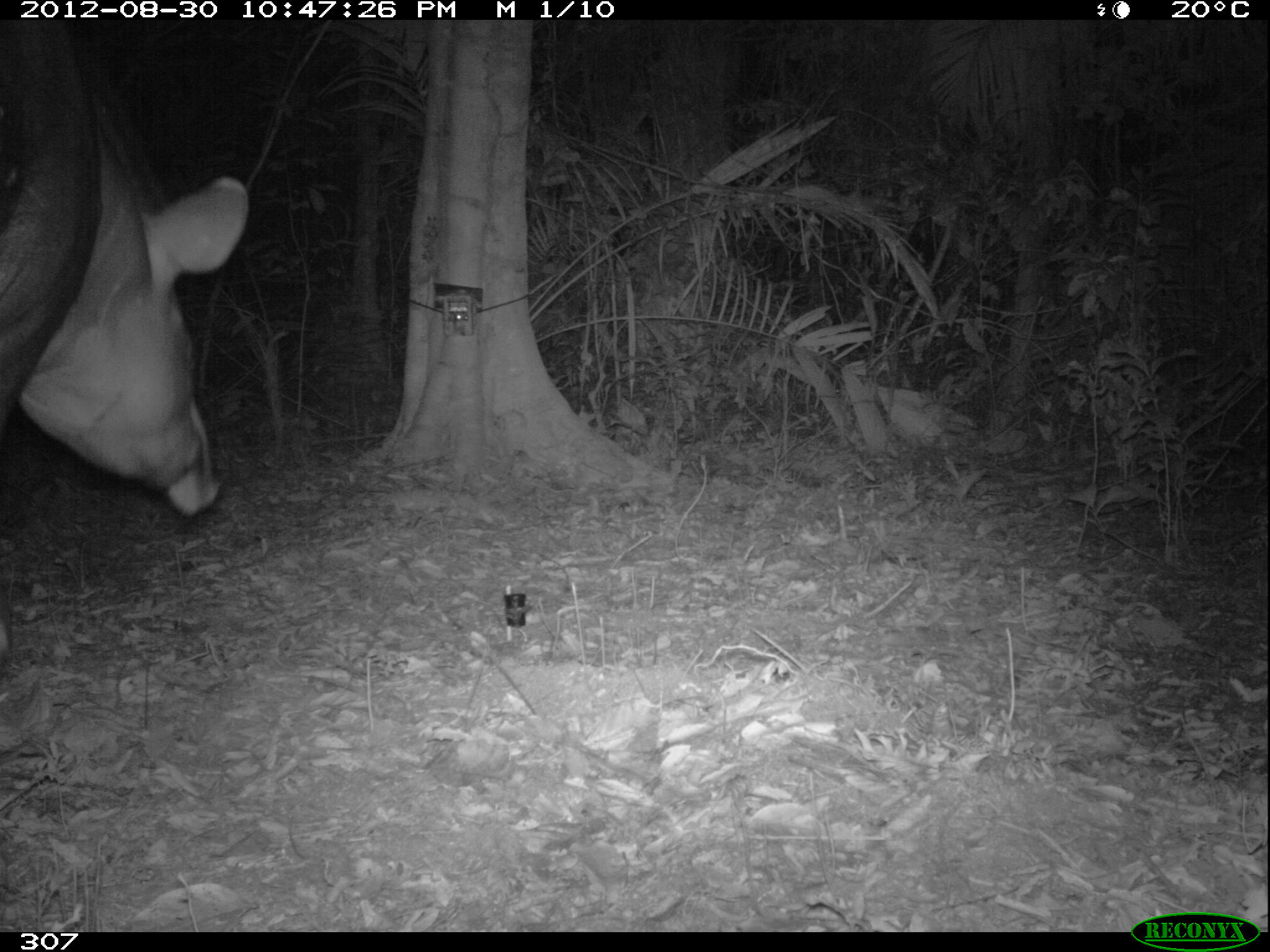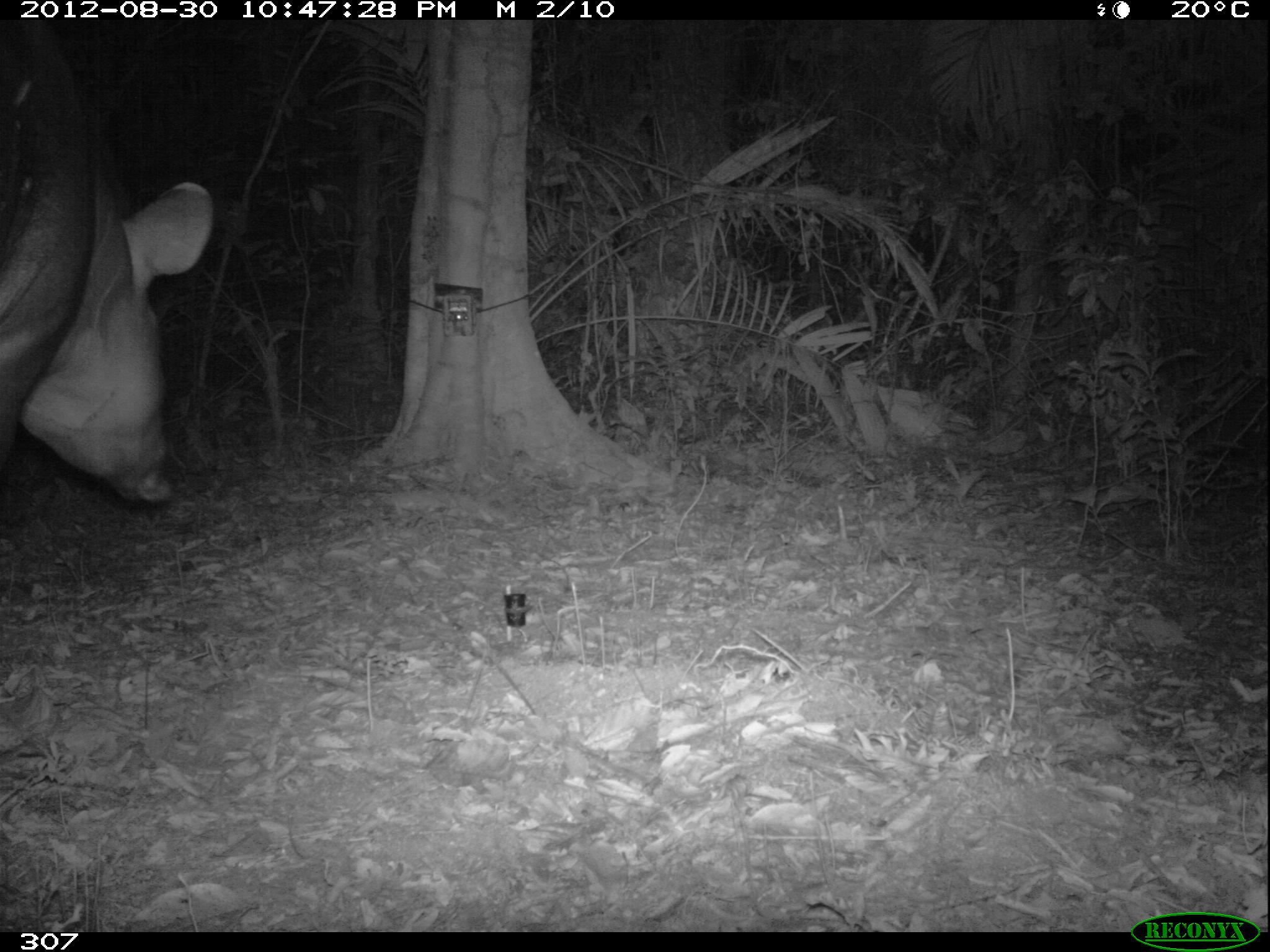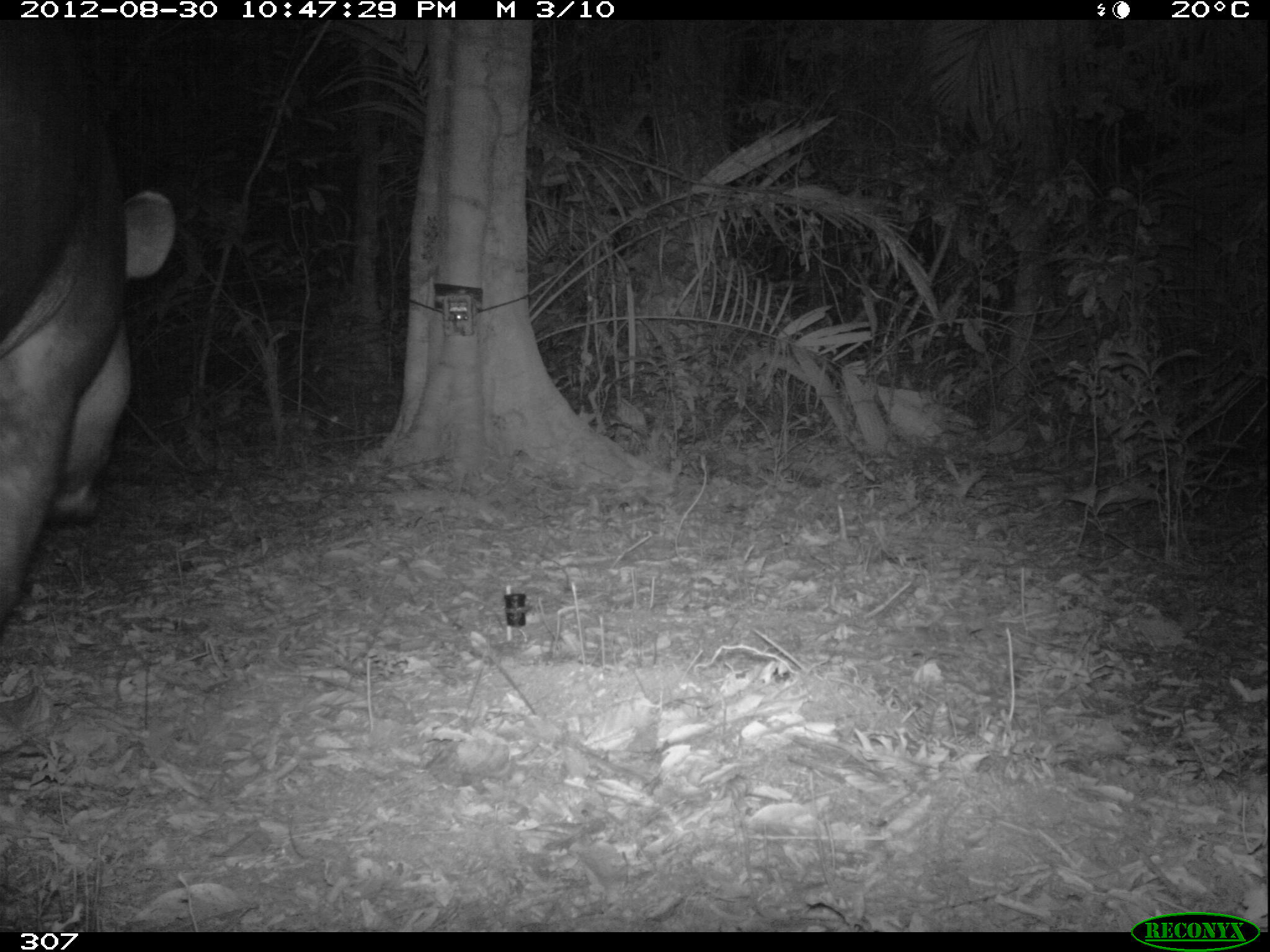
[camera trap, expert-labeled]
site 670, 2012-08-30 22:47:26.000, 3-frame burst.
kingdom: Animalia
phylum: Chordata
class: Mammalia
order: Perissodactyla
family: Tapiridae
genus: Tapirus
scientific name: Tapirus terrestris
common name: south american tapir